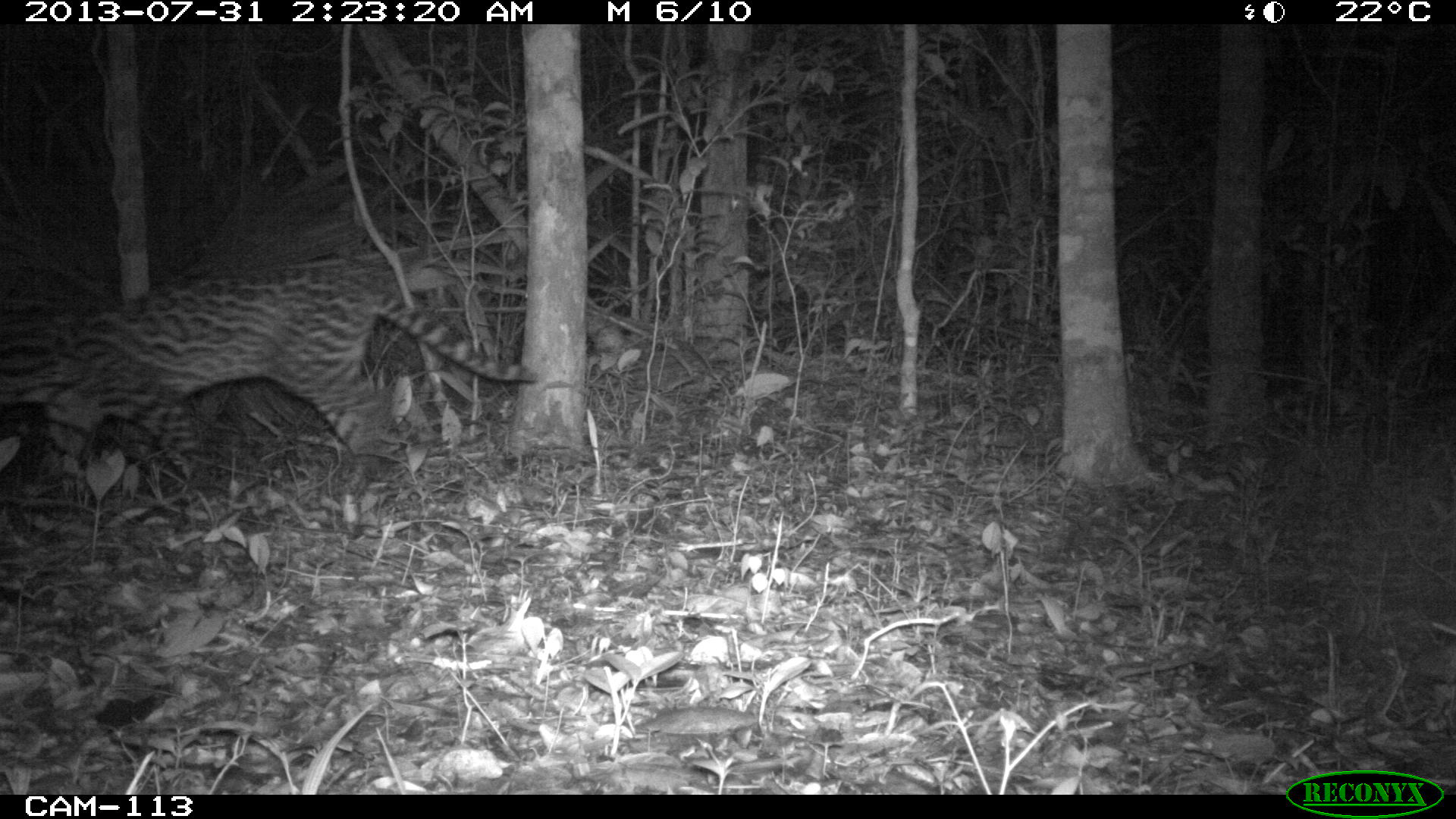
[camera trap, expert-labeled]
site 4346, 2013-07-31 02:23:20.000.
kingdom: Animalia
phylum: Chordata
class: Mammalia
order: Carnivora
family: Felidae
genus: Leopardus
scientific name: Leopardus pardalis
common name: ocelot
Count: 1.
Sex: female.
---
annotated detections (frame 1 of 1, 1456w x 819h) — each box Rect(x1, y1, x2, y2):
leopardus pardalis: Rect(0, 265, 535, 481)